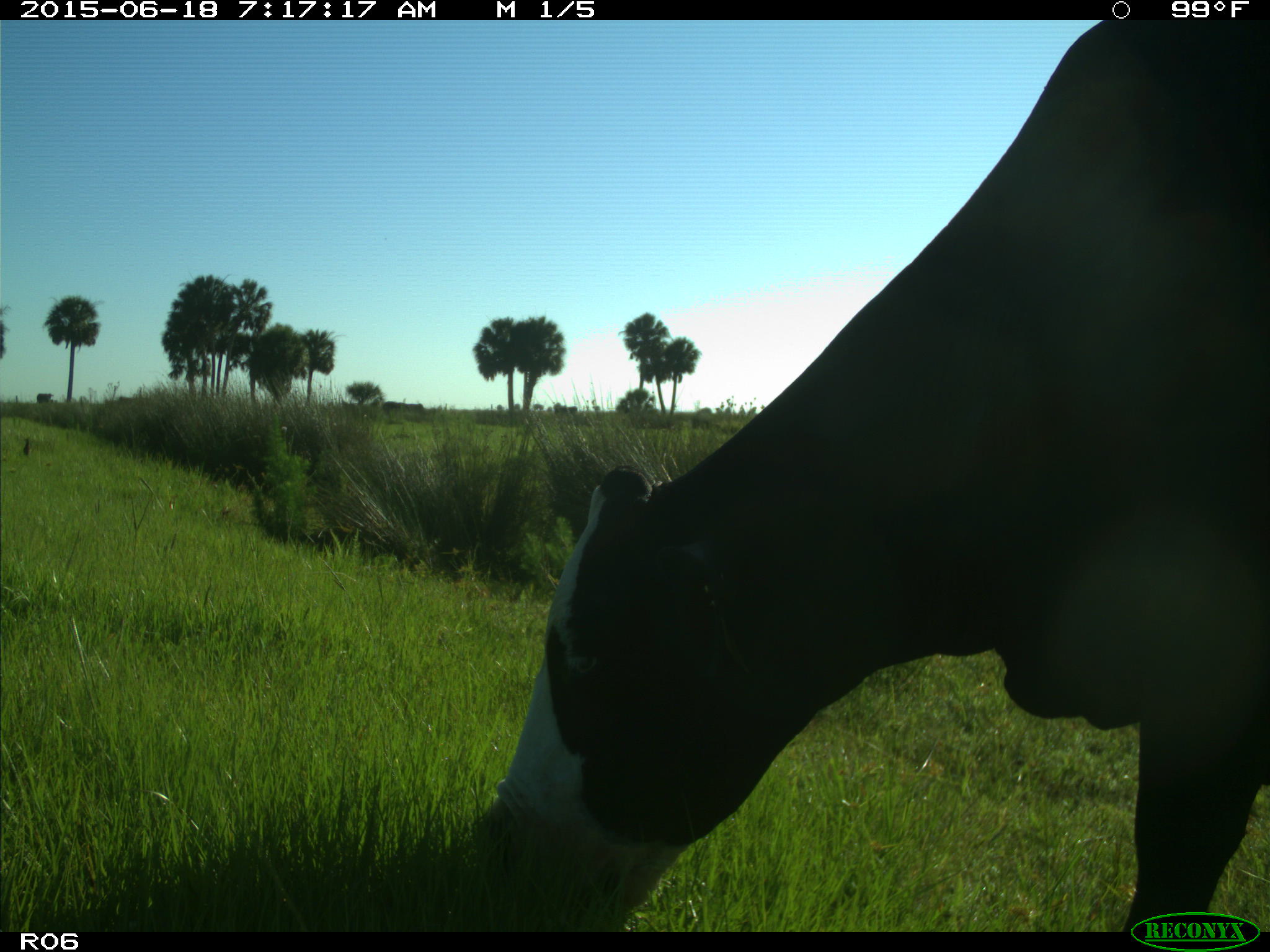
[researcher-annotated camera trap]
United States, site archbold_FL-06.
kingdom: Animalia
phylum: Chordata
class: Mammalia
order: Artiodactyla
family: Bovidae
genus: Bos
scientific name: Bos taurus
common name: domestic cow